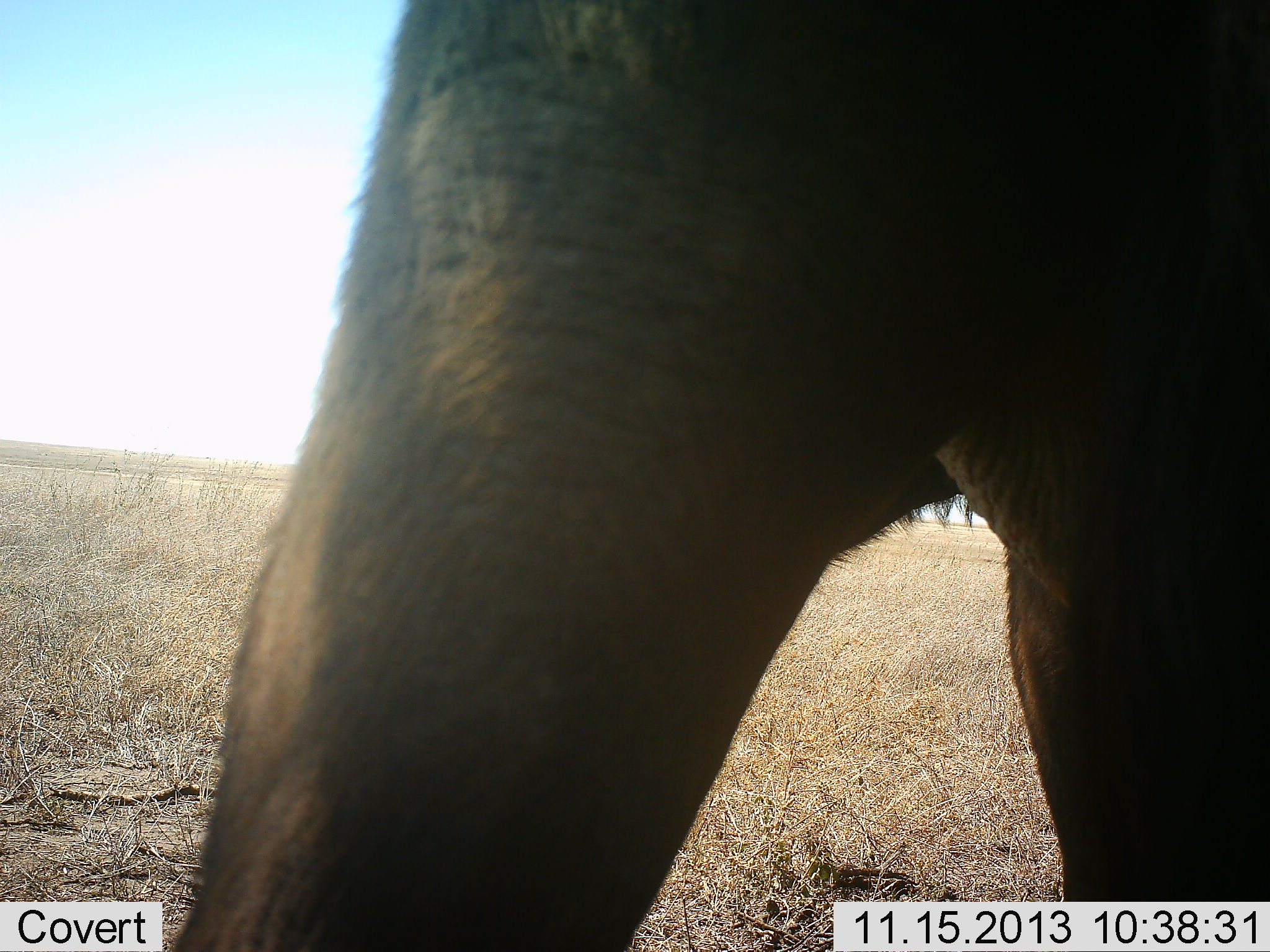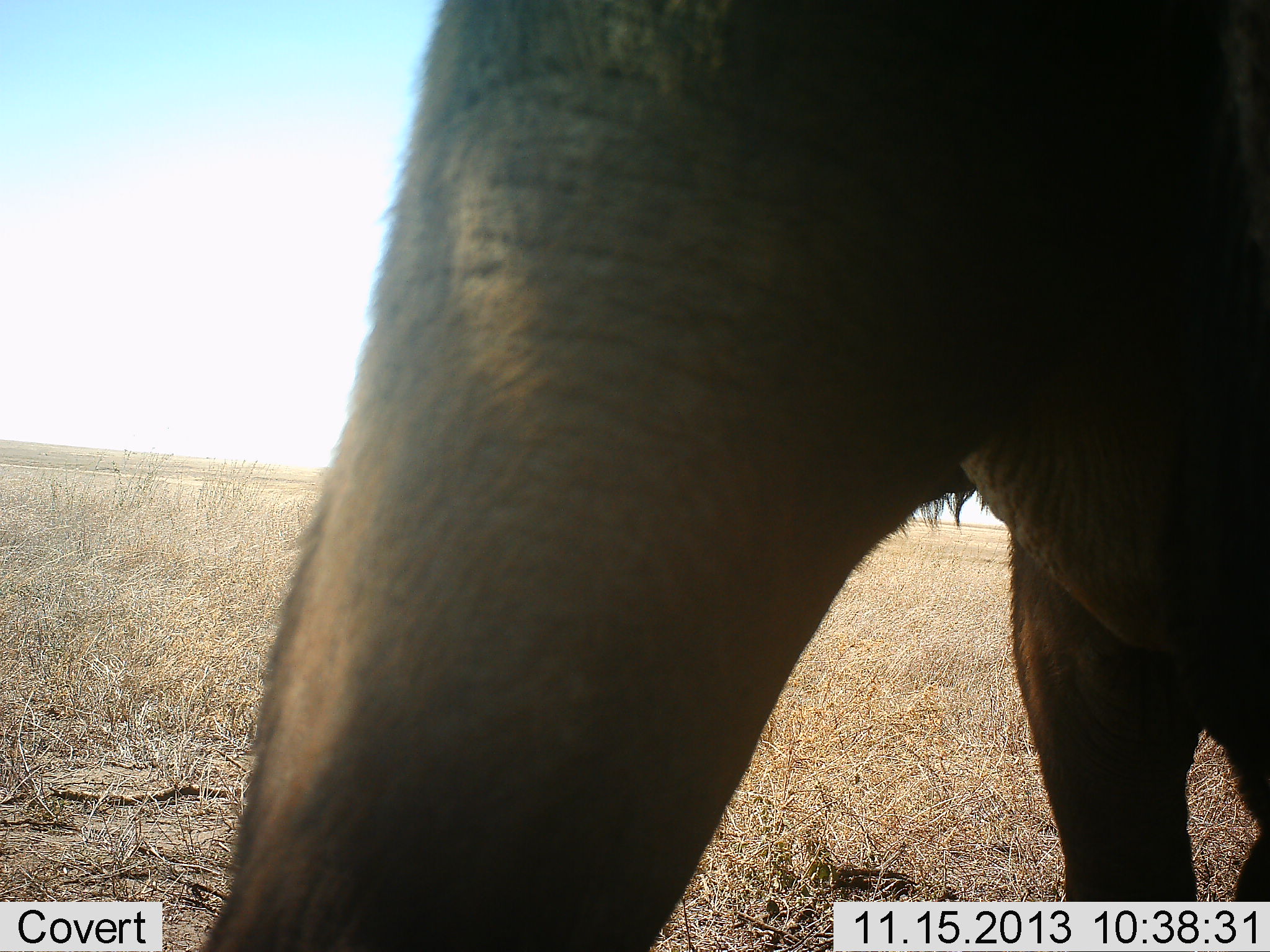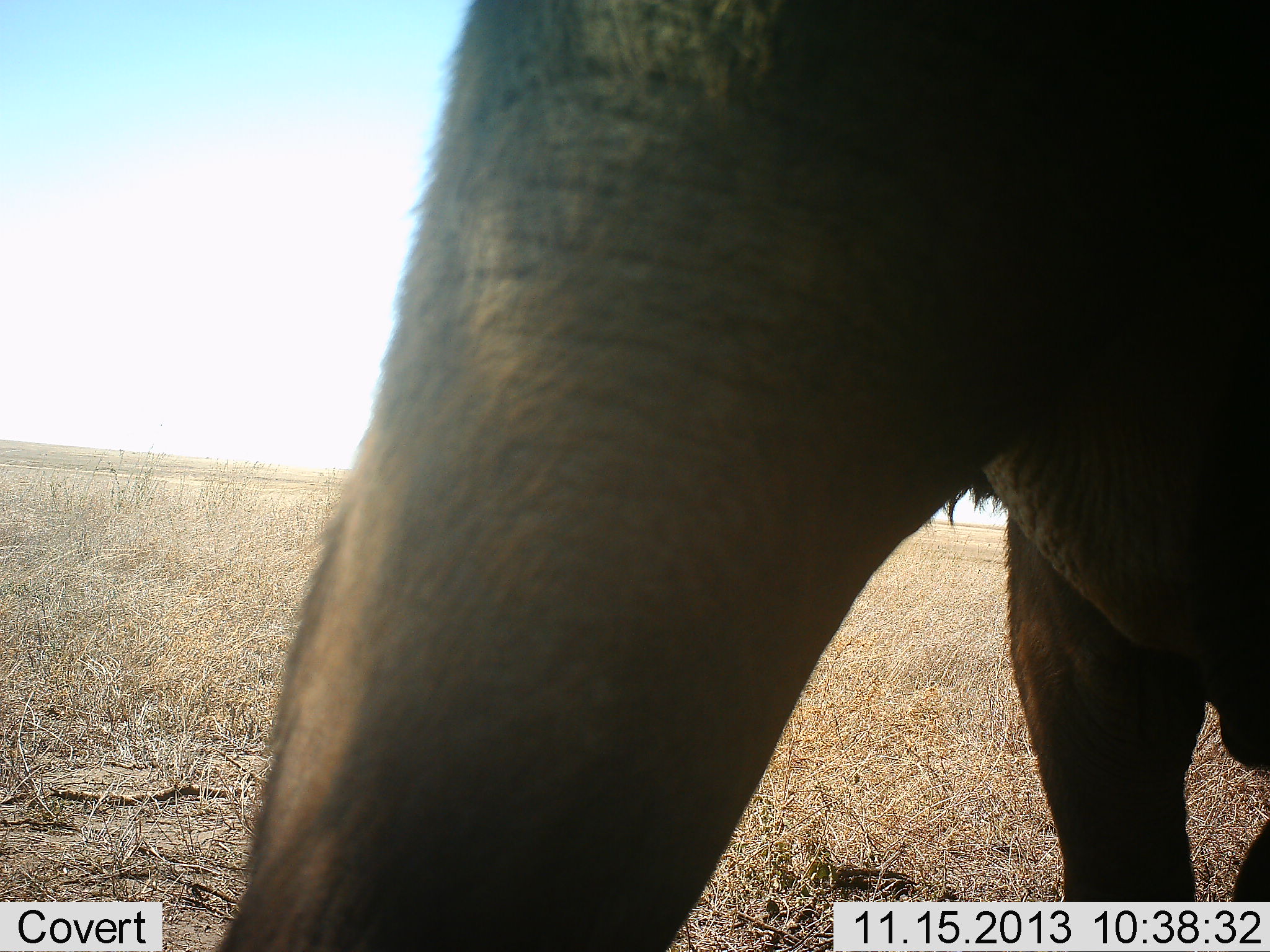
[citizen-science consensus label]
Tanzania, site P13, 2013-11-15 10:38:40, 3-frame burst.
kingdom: Animalia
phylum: Chordata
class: Mammalia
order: Proboscidea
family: Elephantidae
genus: Loxodonta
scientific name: Loxodonta africana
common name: african bush elephant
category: elephant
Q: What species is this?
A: Elephant (african bush elephant) (Loxodonta africana).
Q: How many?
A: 1.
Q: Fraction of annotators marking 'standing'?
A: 74%.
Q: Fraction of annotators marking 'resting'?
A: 0%.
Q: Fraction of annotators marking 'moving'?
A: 22%.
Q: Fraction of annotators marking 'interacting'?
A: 4%.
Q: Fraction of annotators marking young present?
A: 0%.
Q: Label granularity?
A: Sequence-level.